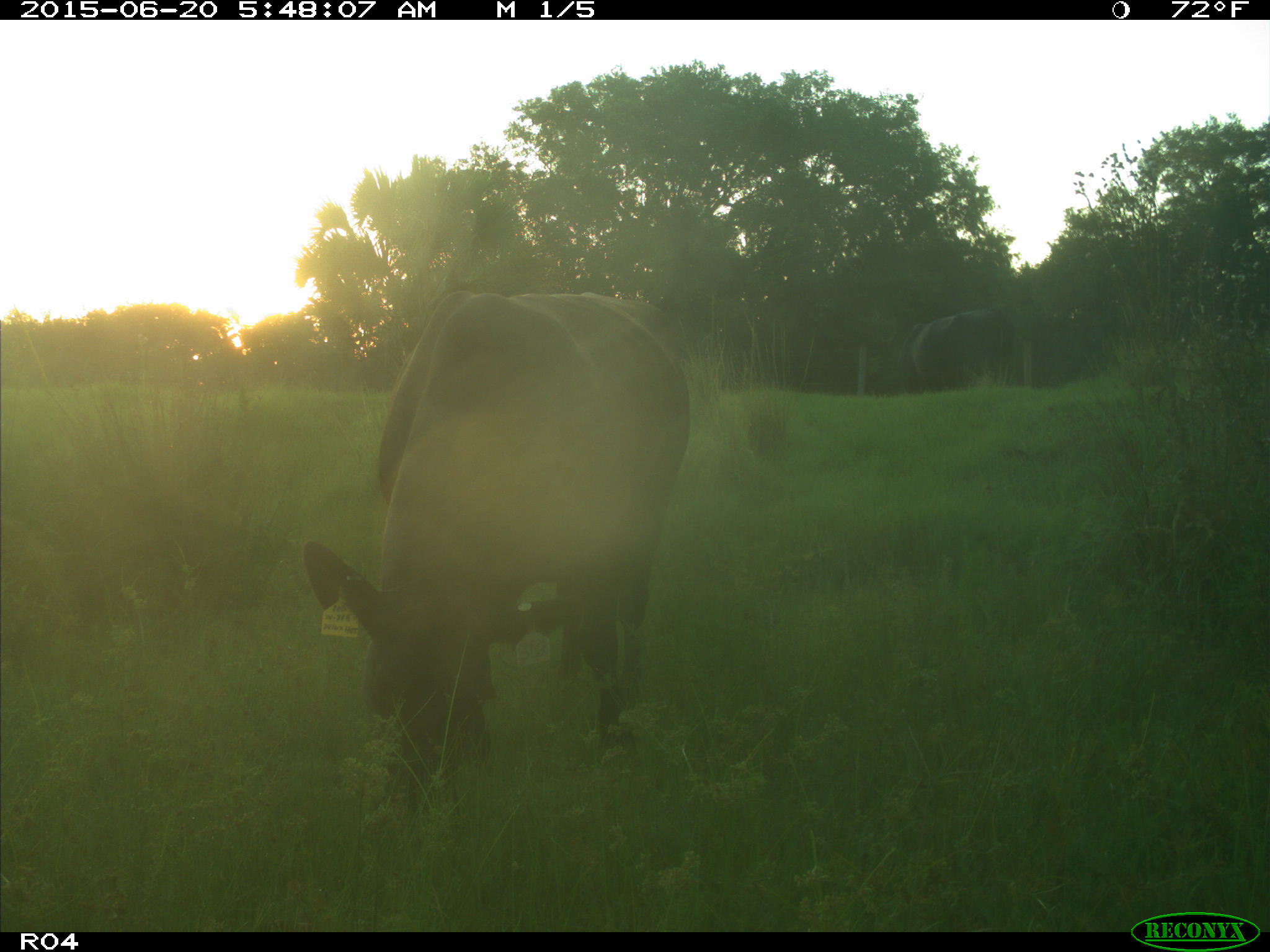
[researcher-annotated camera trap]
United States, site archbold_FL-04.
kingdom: Animalia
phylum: Chordata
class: Mammalia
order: Artiodactyla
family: Bovidae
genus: Bos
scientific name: Bos taurus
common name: domestic cow